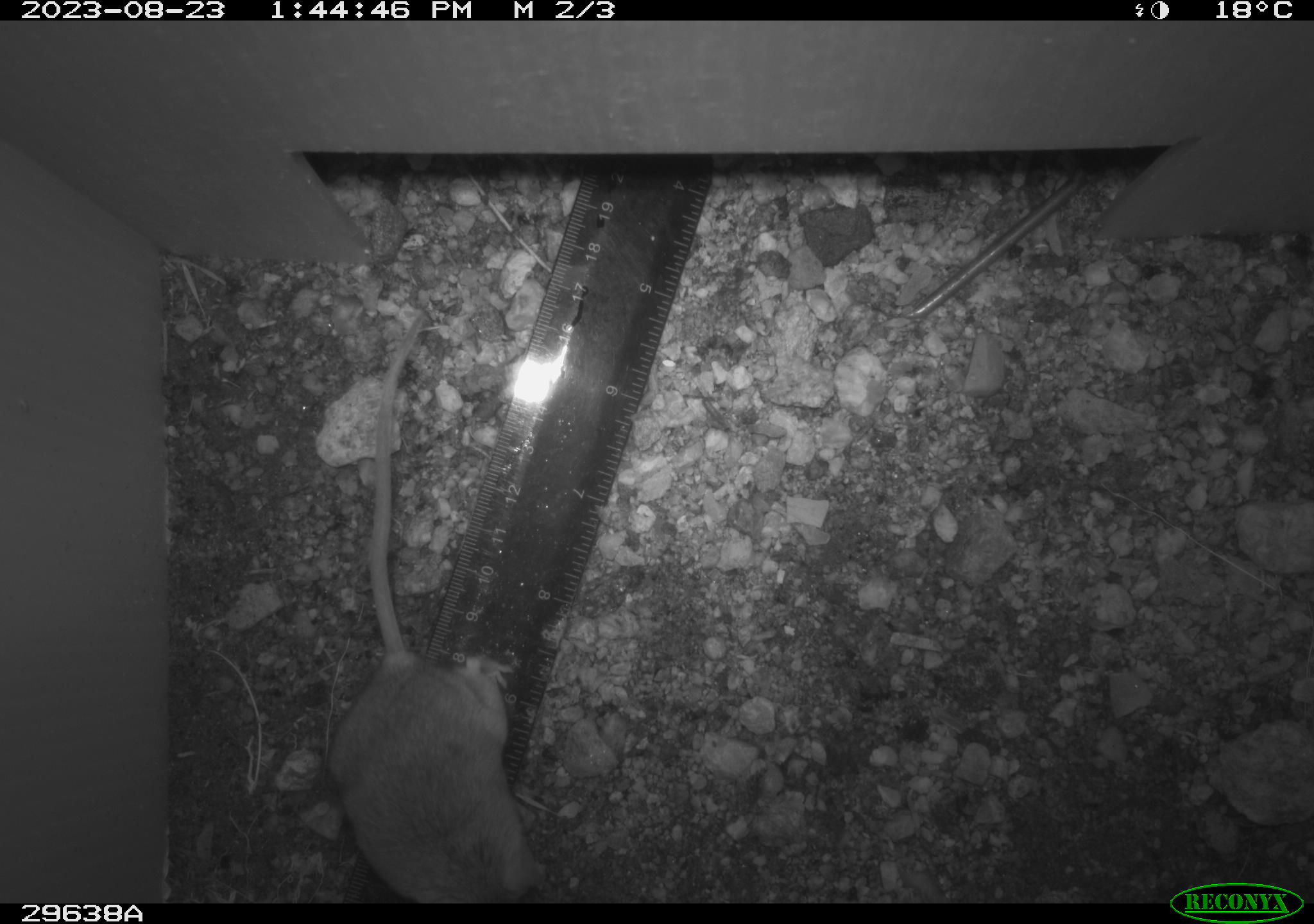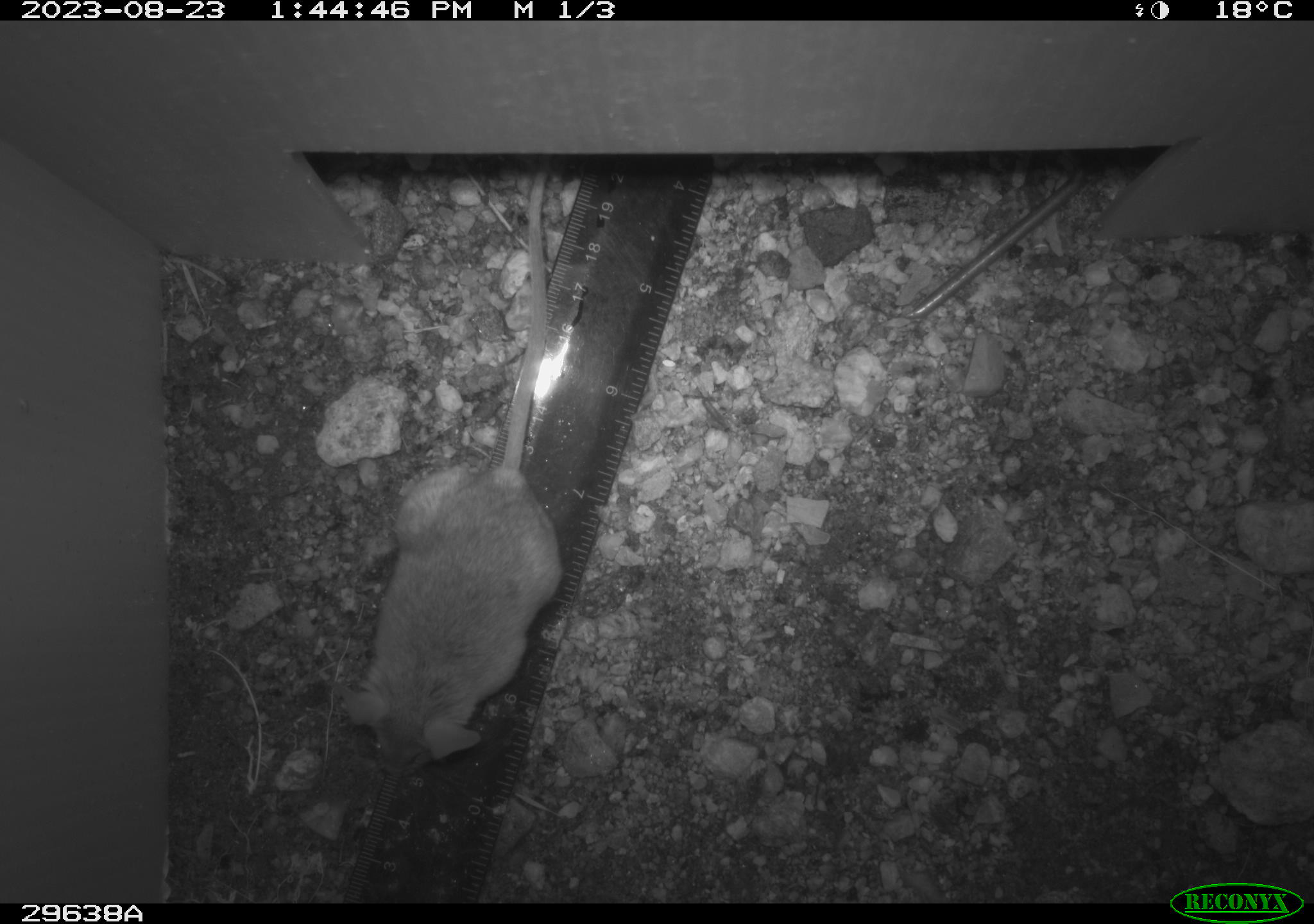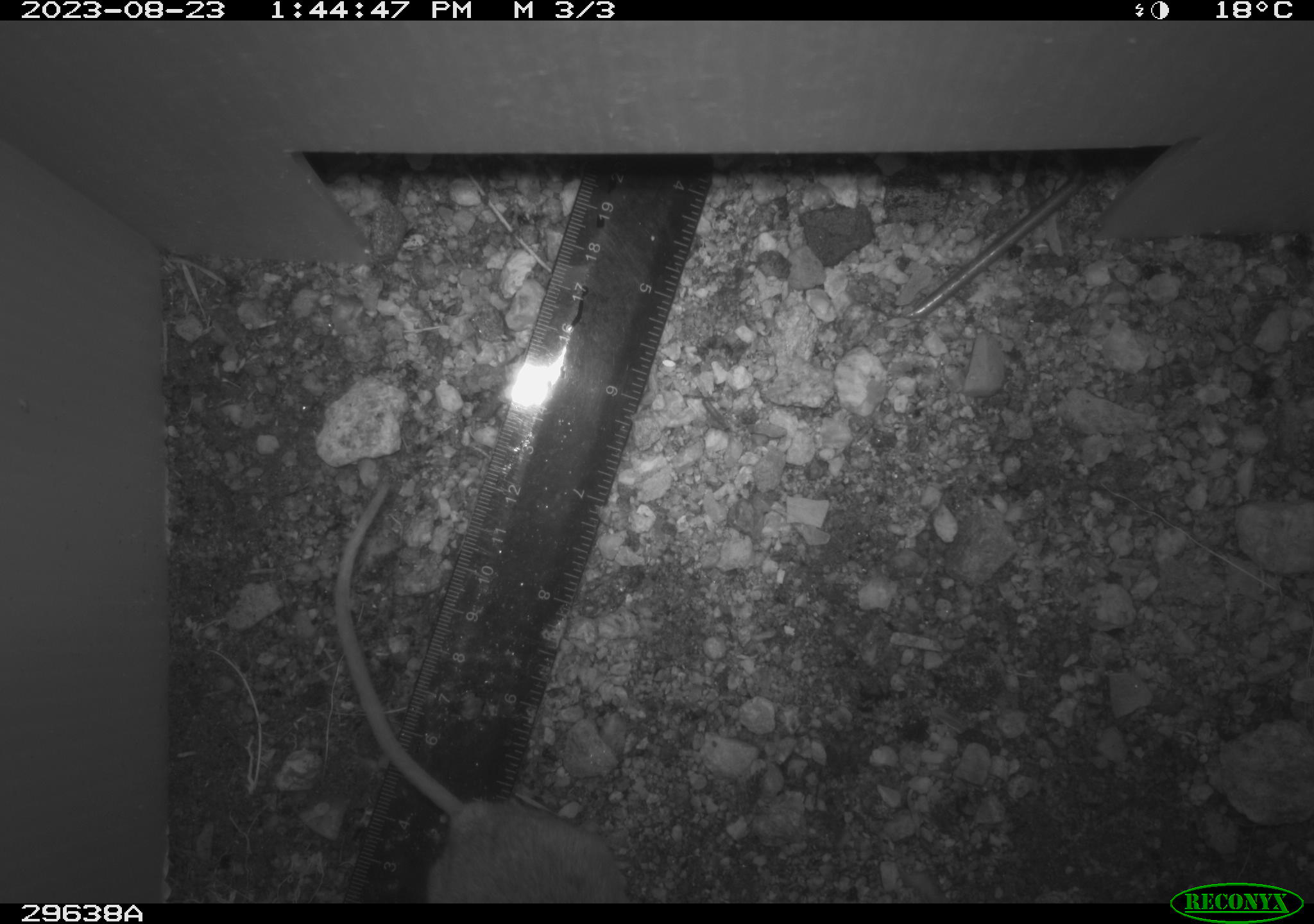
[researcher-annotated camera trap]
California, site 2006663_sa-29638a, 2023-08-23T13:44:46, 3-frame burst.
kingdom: Animalia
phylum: Chordata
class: Mammalia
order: Rodentia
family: Cricetidae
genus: Peromyscus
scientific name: Peromyscus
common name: deer mice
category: peromyscus species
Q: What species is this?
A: Peromyscus species (deer mice) (Peromyscus).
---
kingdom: Animalia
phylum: Chordata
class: Mammalia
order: Rodentia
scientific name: Rodentia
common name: rodent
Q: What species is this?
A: Rodent (Rodentia).